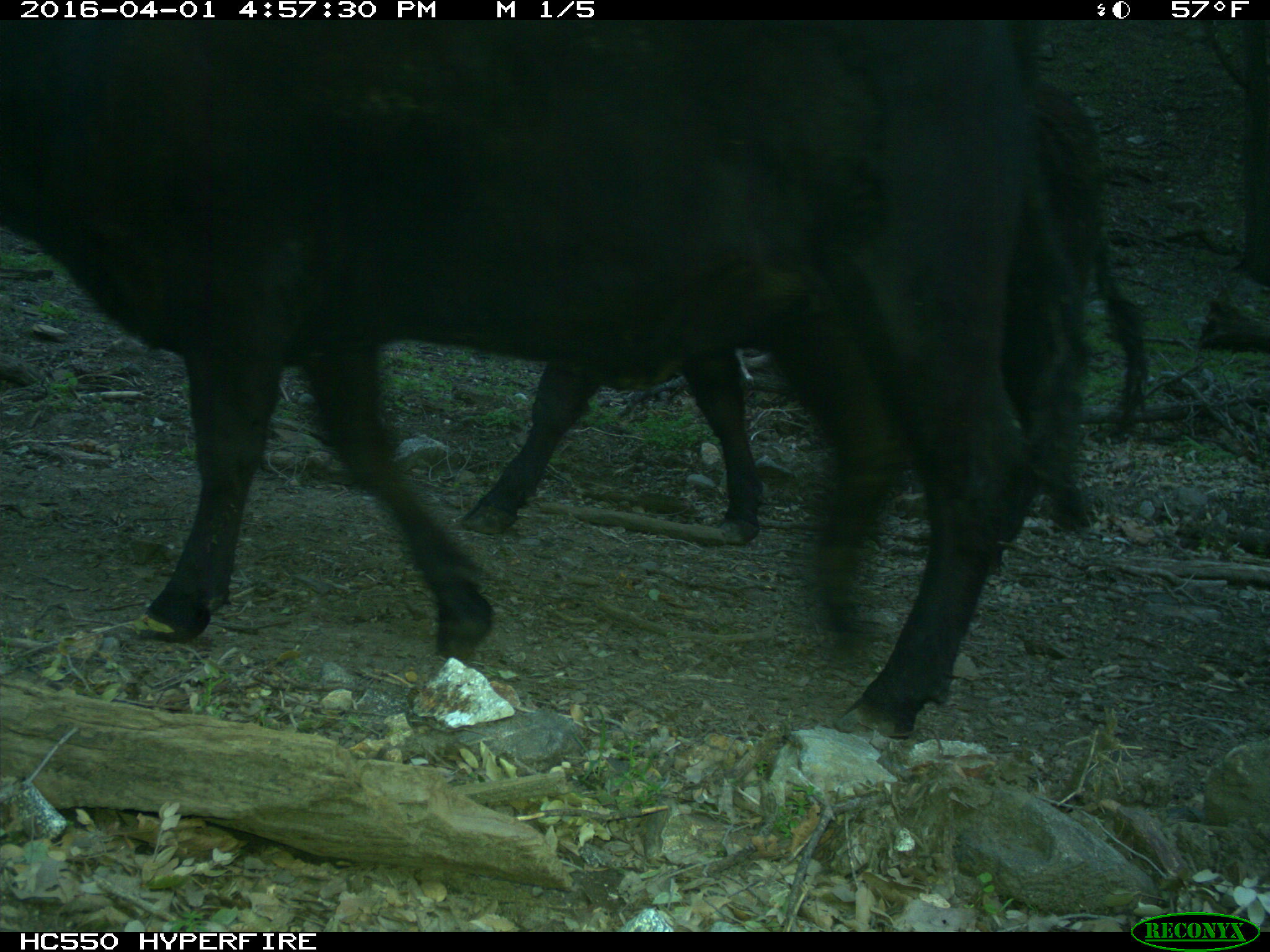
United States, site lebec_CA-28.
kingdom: Animalia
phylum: Chordata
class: Mammalia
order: Artiodactyla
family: Bovidae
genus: Bos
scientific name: Bos taurus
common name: domestic cow